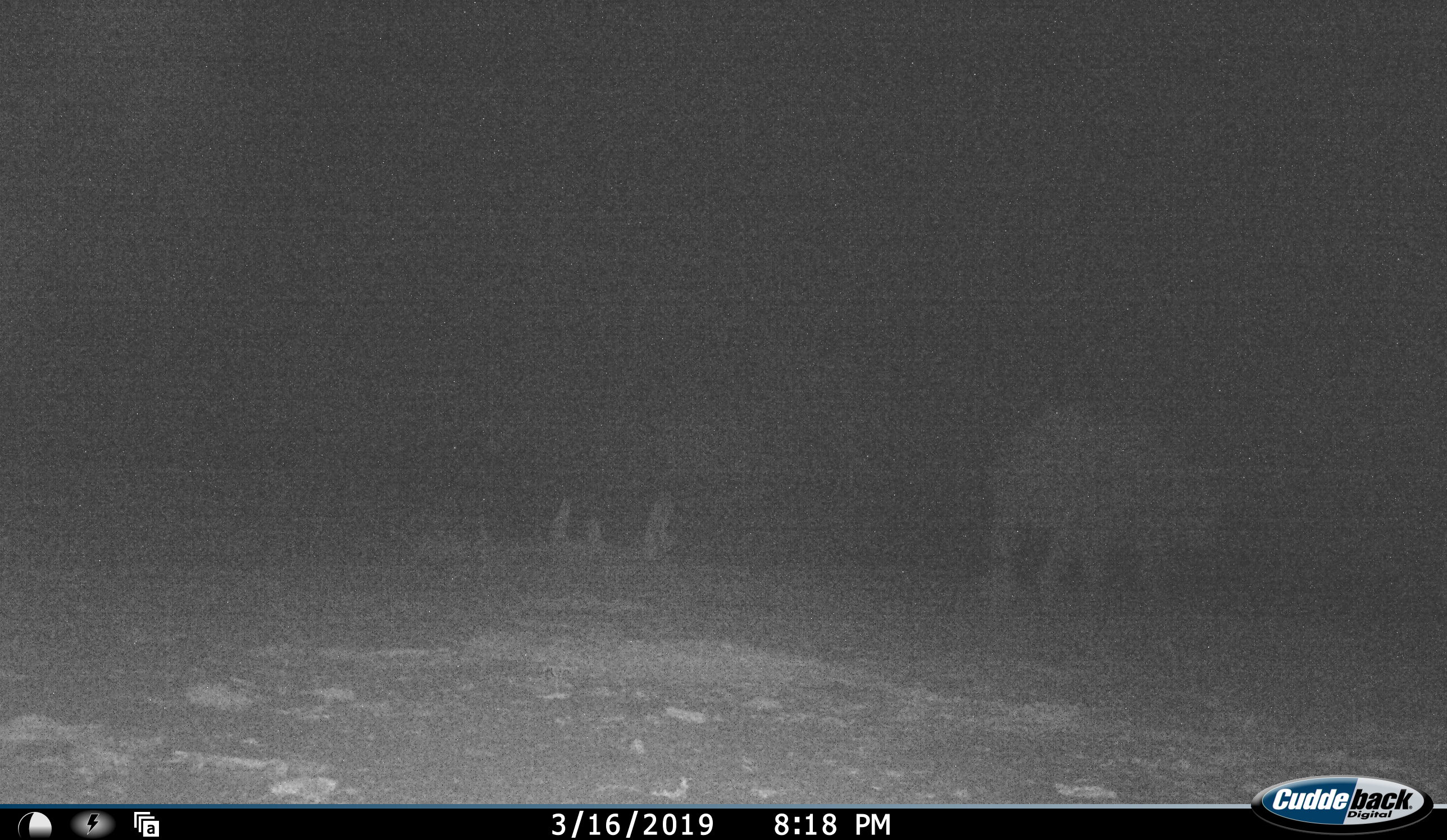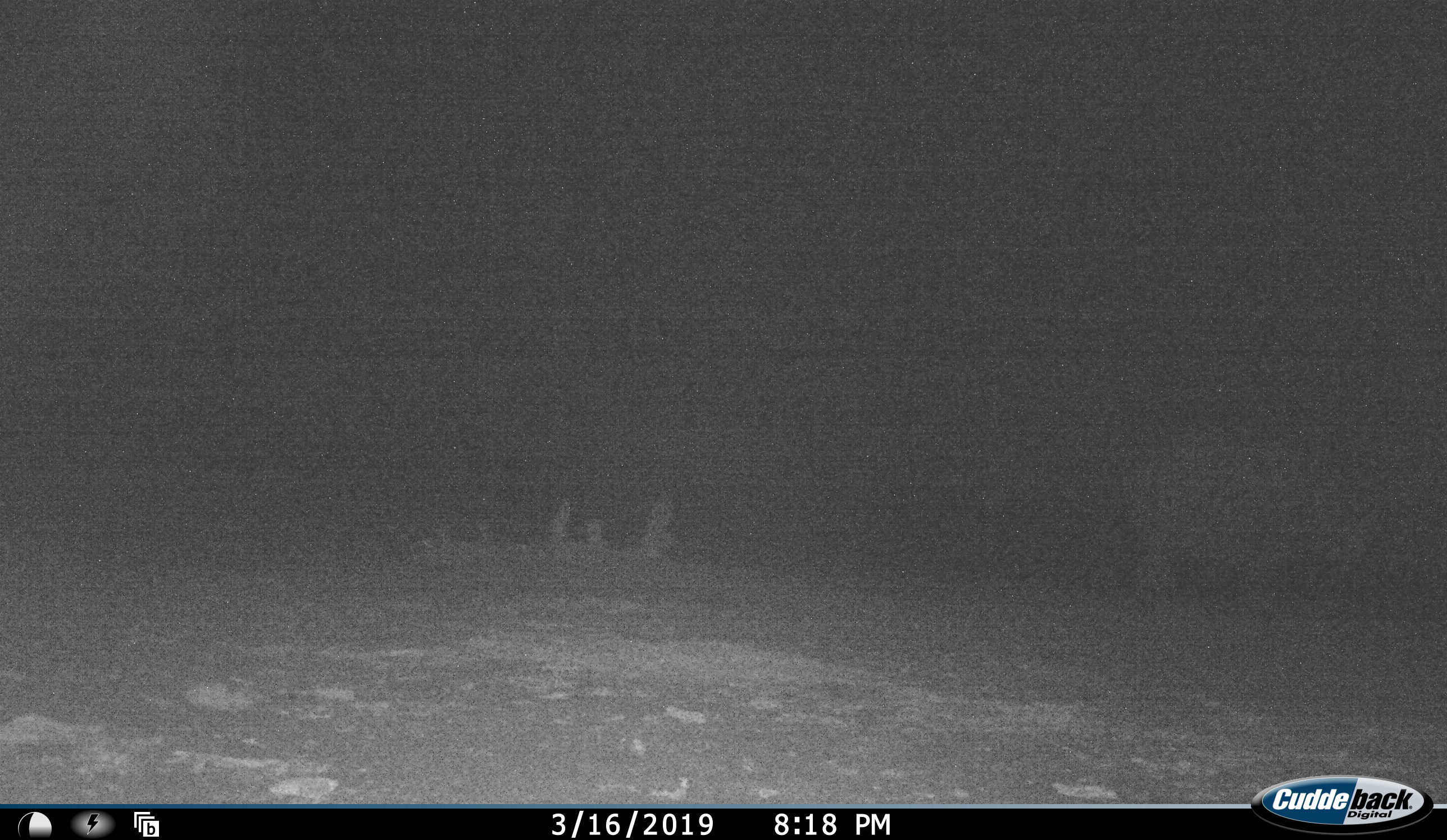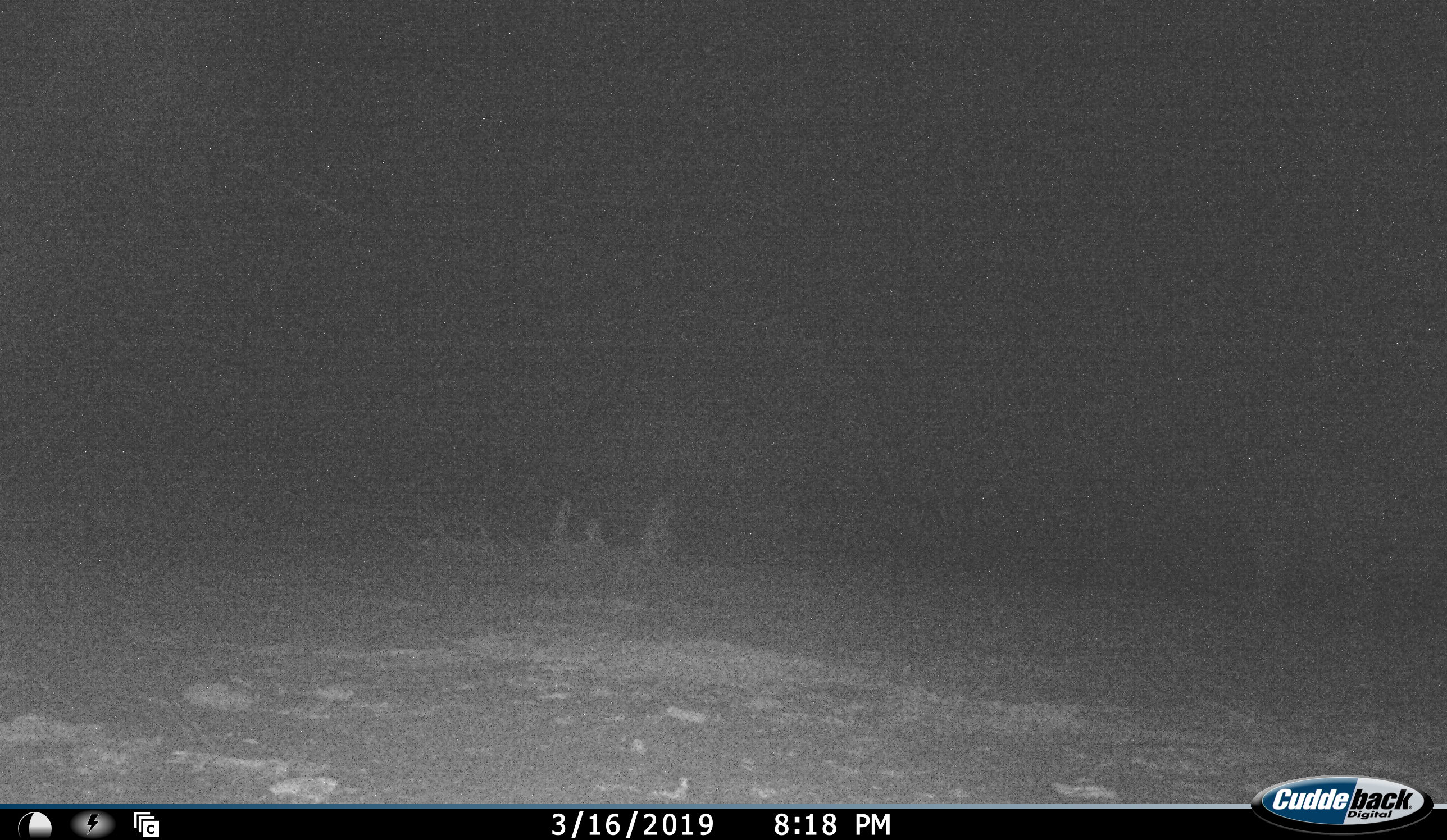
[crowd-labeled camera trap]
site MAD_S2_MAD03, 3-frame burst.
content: unidentified animal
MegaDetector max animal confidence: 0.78